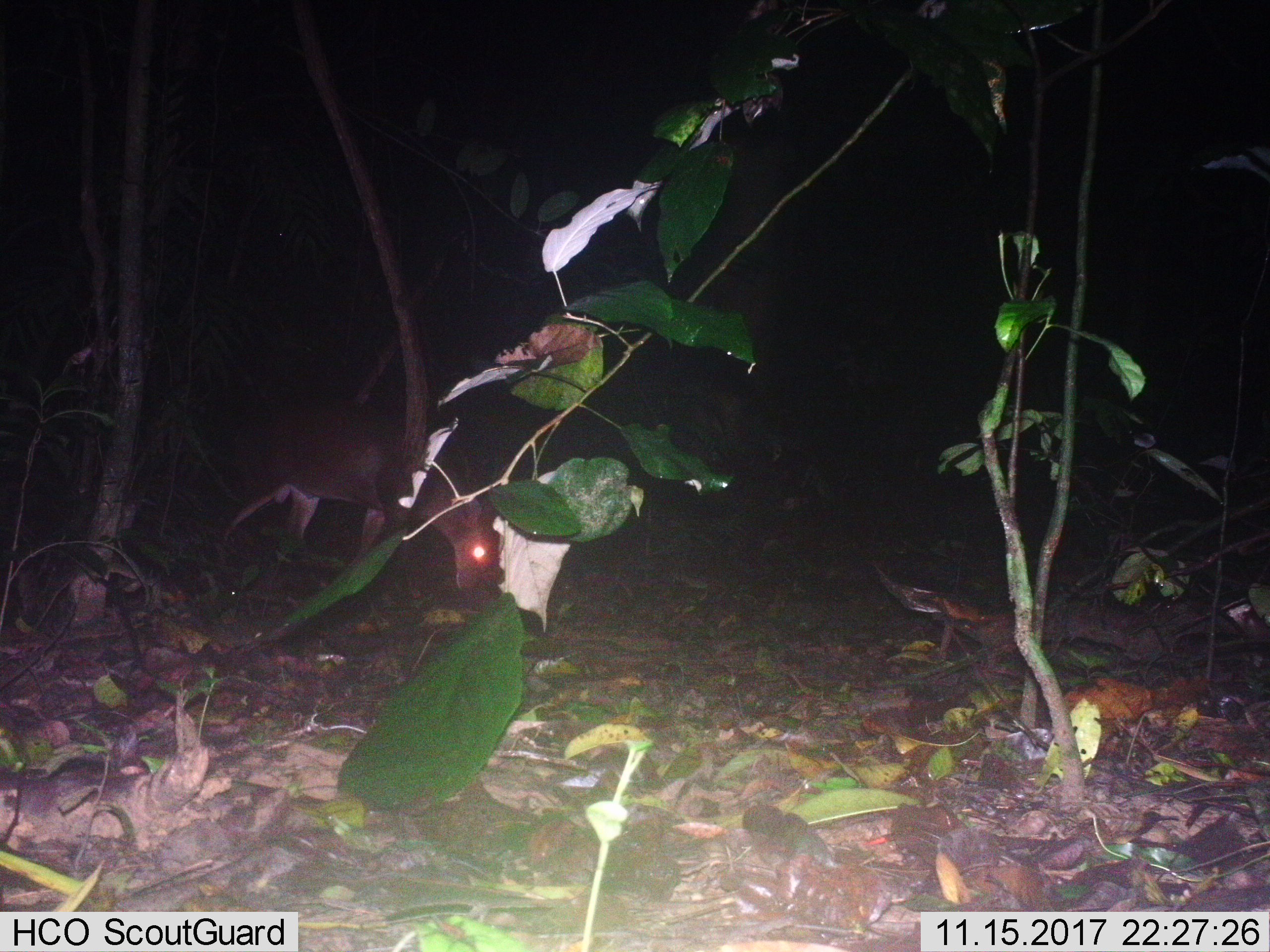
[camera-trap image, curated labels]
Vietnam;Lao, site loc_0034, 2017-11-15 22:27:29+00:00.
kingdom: Animalia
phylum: Chordata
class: Mammalia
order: Artiodactyla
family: Cervidae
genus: Muntiacus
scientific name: Muntiacus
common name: muntjacs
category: unidentified muntjac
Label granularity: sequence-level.